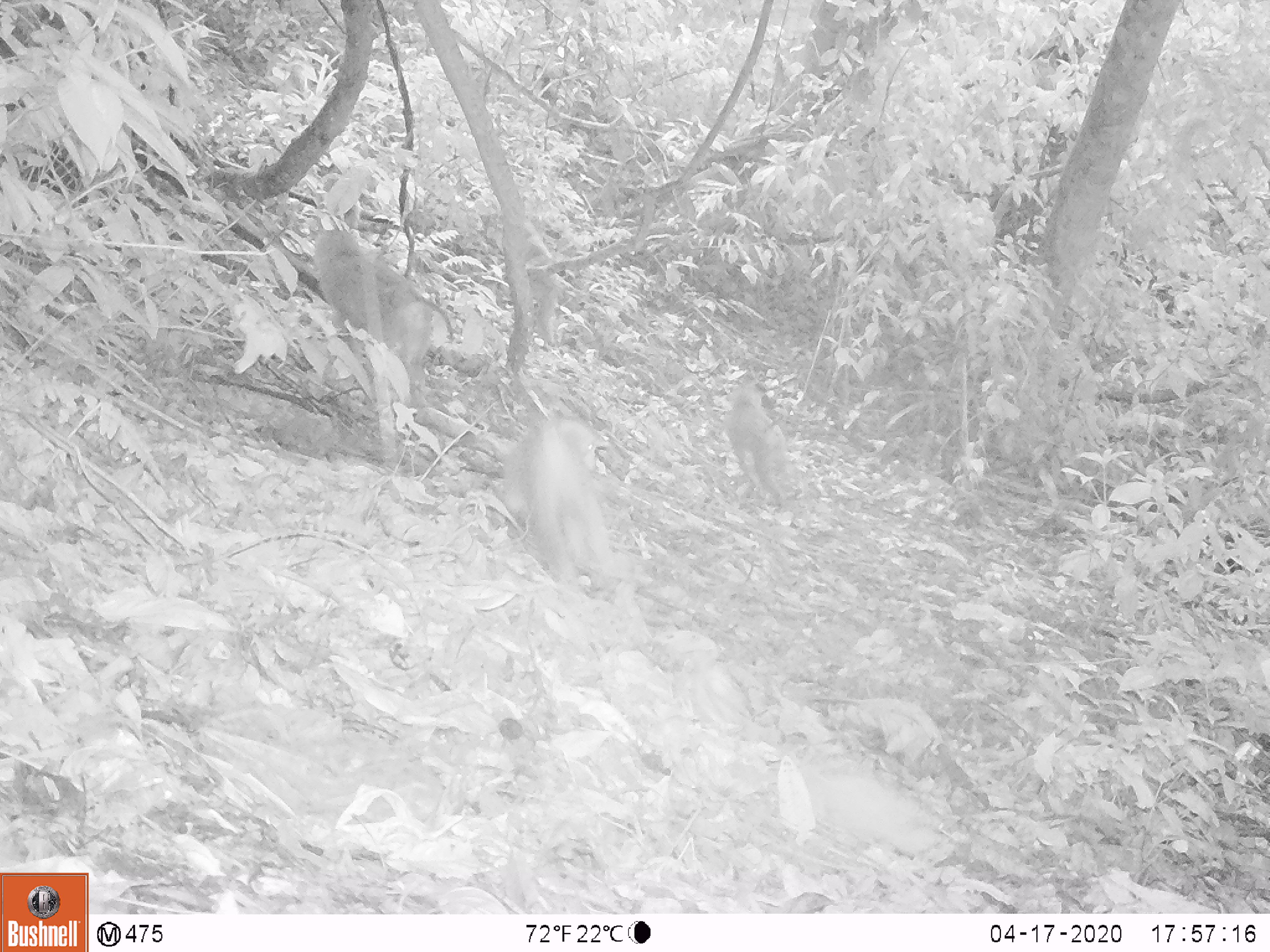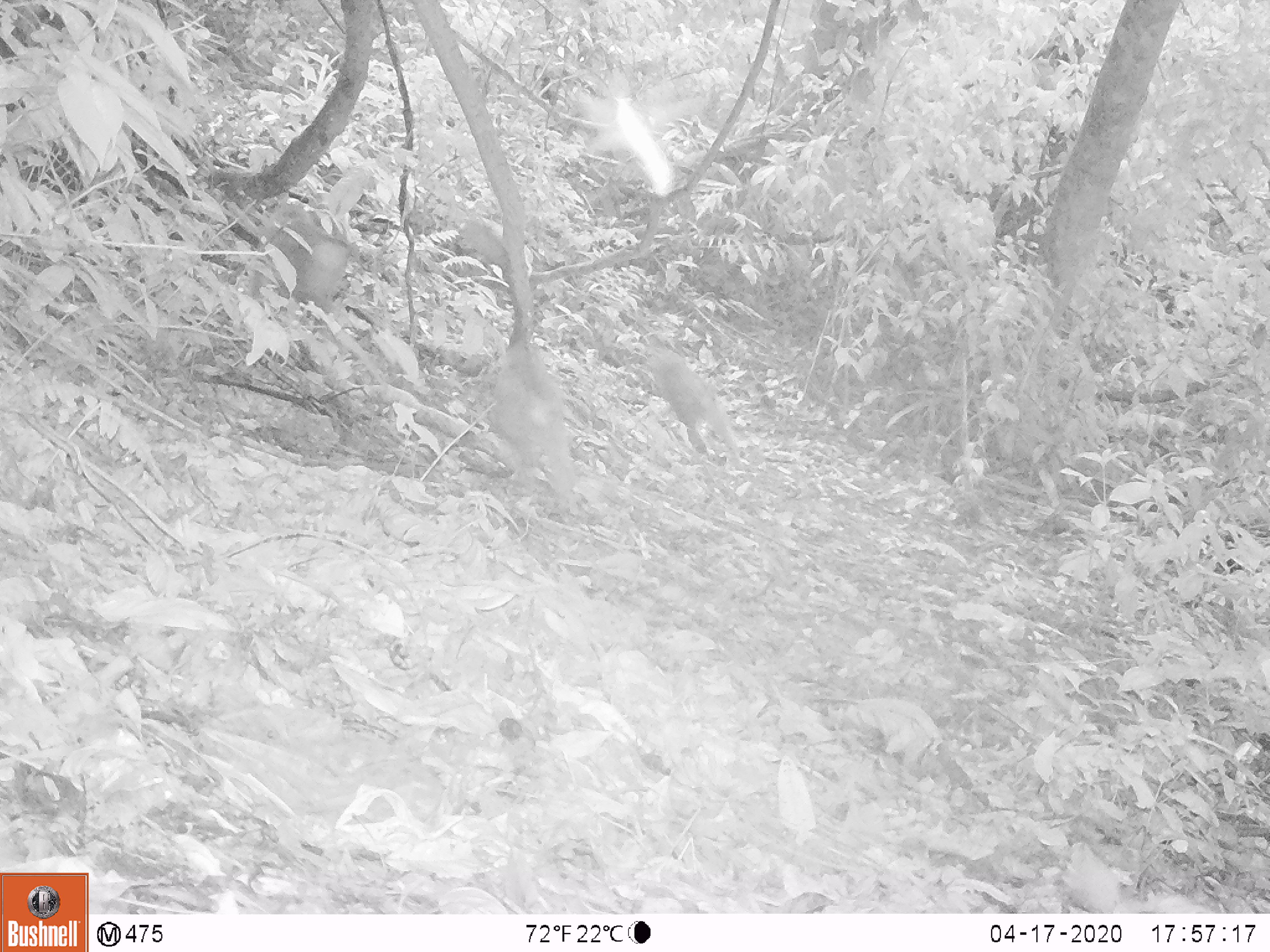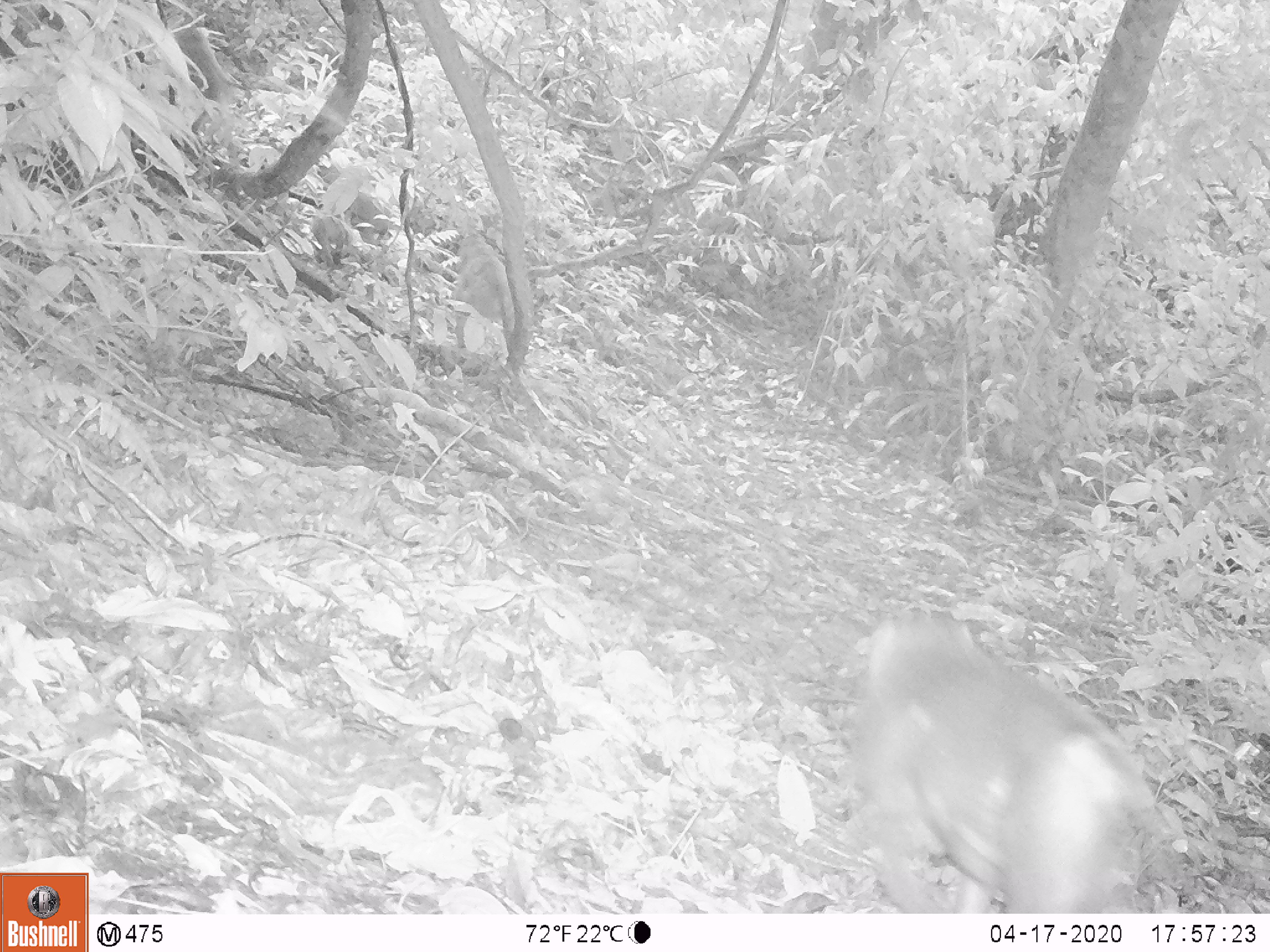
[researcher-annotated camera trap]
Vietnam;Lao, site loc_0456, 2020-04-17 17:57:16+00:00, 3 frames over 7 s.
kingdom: Animalia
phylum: Chordata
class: Mammalia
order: Primates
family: Cercopithecidae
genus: Macaca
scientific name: Macaca nemestrina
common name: pig-tailed macaque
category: pig tailed macaque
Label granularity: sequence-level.